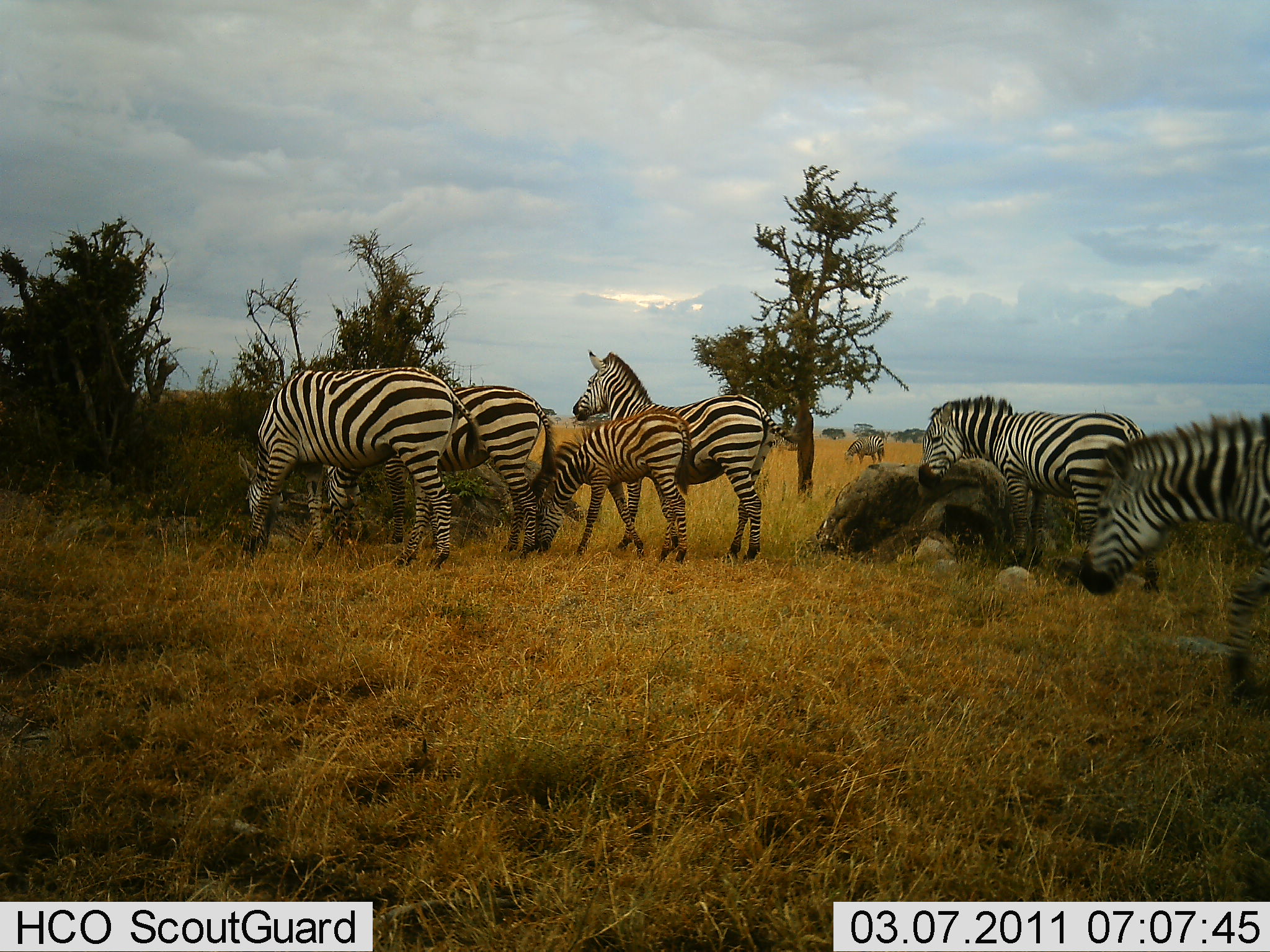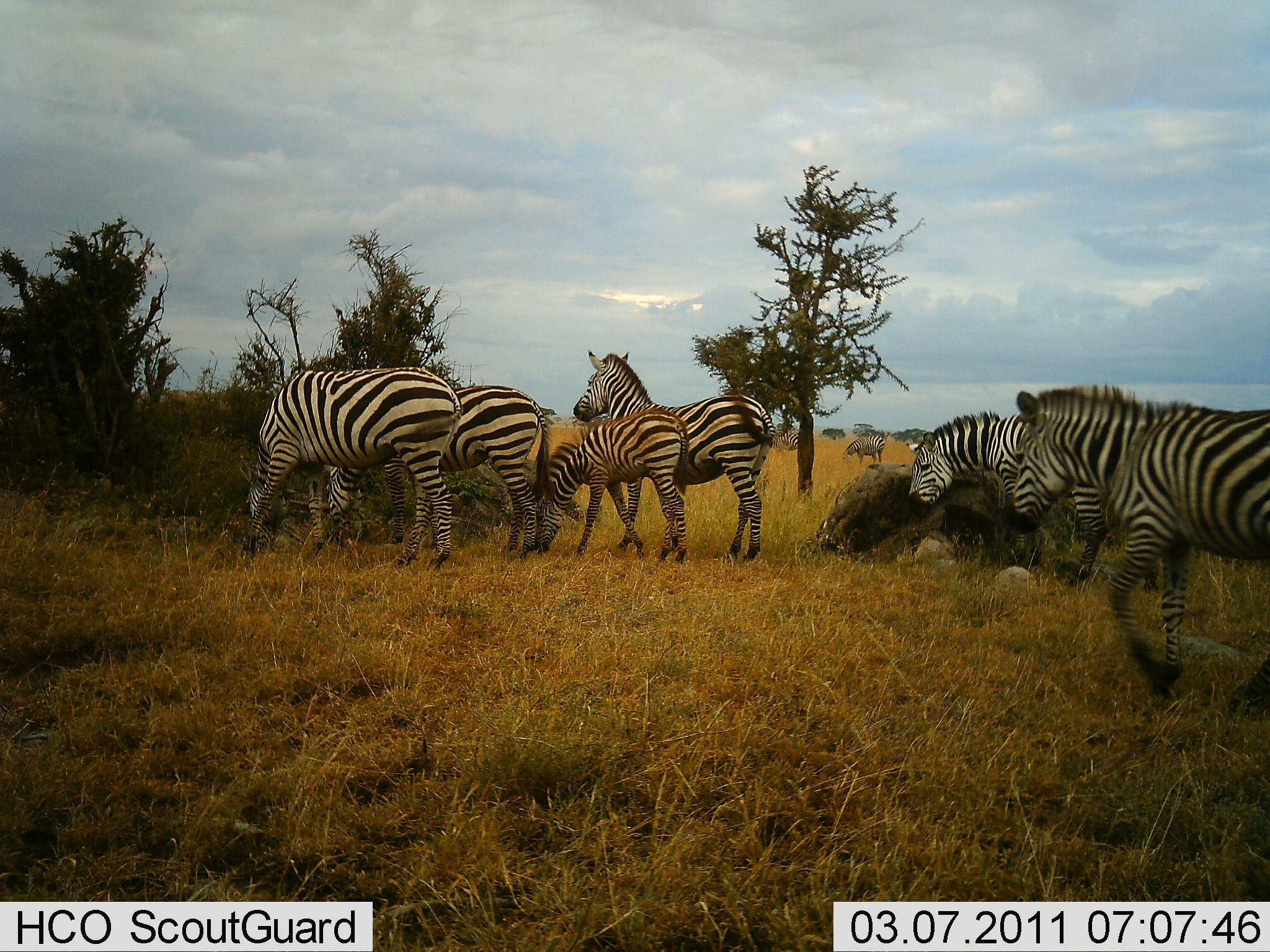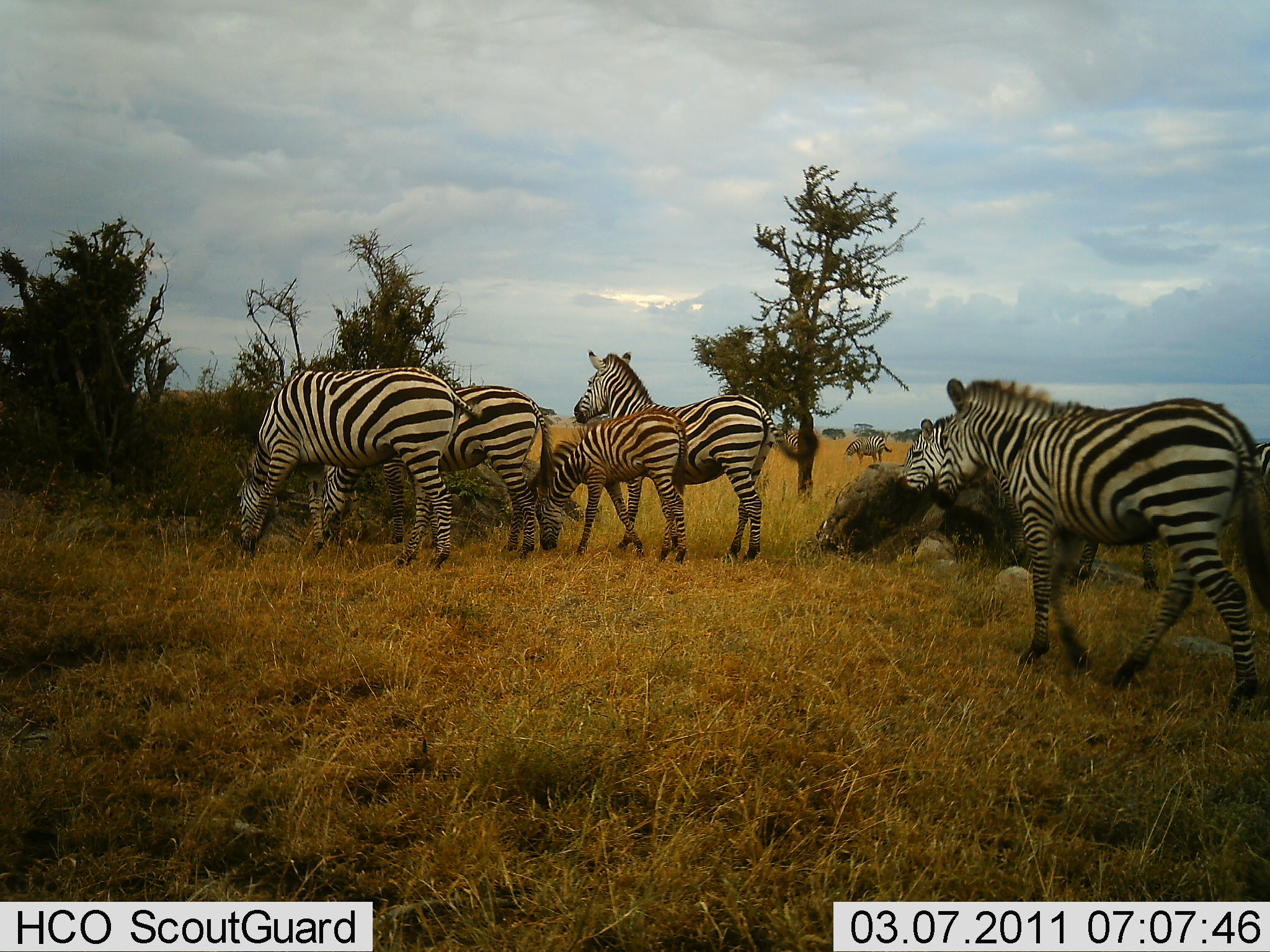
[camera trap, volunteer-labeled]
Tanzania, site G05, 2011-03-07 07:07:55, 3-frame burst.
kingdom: Animalia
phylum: Chordata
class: Mammalia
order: Perissodactyla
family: Equidae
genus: Equus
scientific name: Equus quagga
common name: plains zebra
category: zebra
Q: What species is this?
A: Zebra (plains zebra) (Equus quagga).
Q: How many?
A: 7.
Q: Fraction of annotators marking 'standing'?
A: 69%.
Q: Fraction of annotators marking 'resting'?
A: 0%.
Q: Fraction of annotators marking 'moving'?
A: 46%.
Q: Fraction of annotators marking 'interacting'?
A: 8%.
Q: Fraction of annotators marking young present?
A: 46%.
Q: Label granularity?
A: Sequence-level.